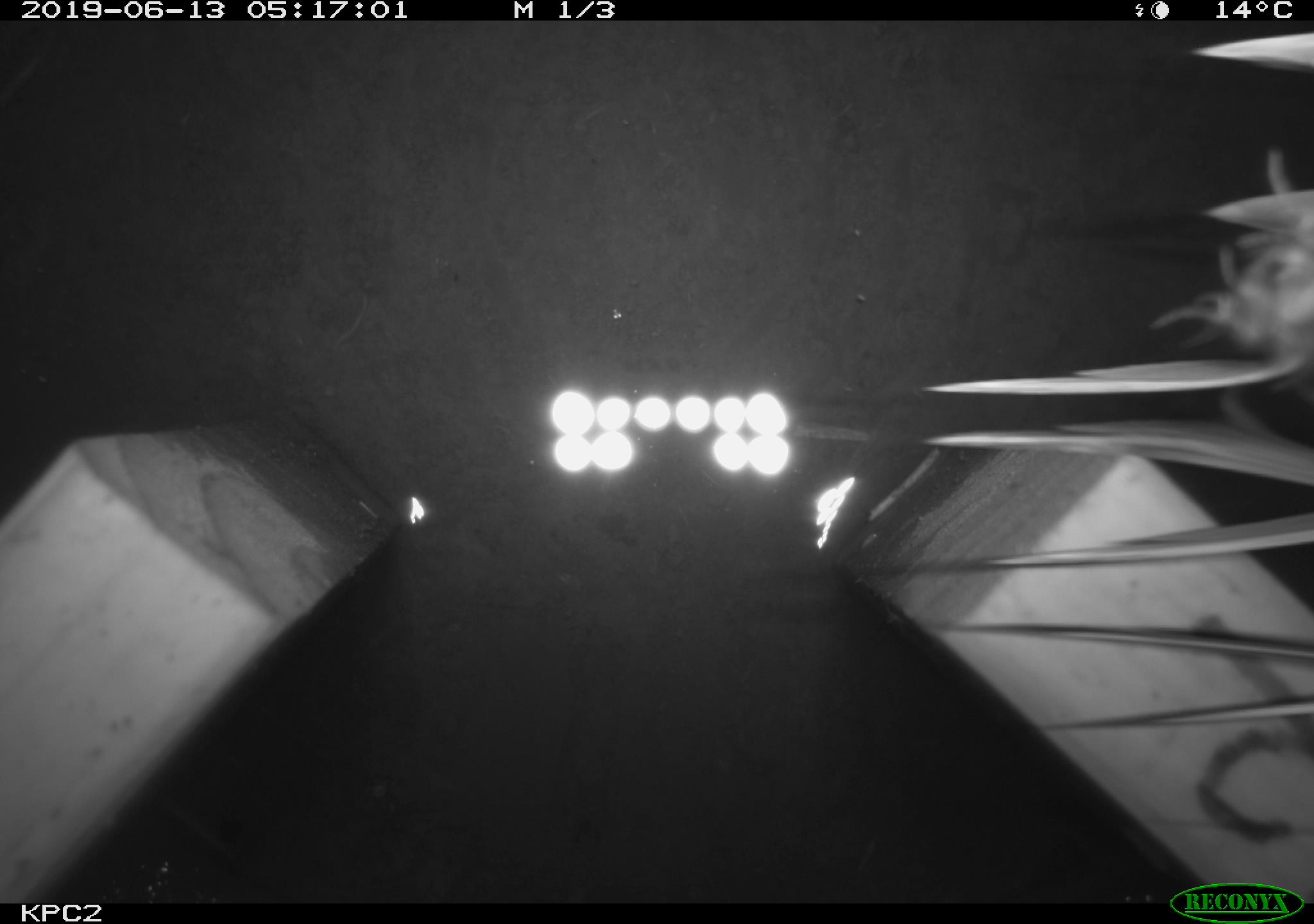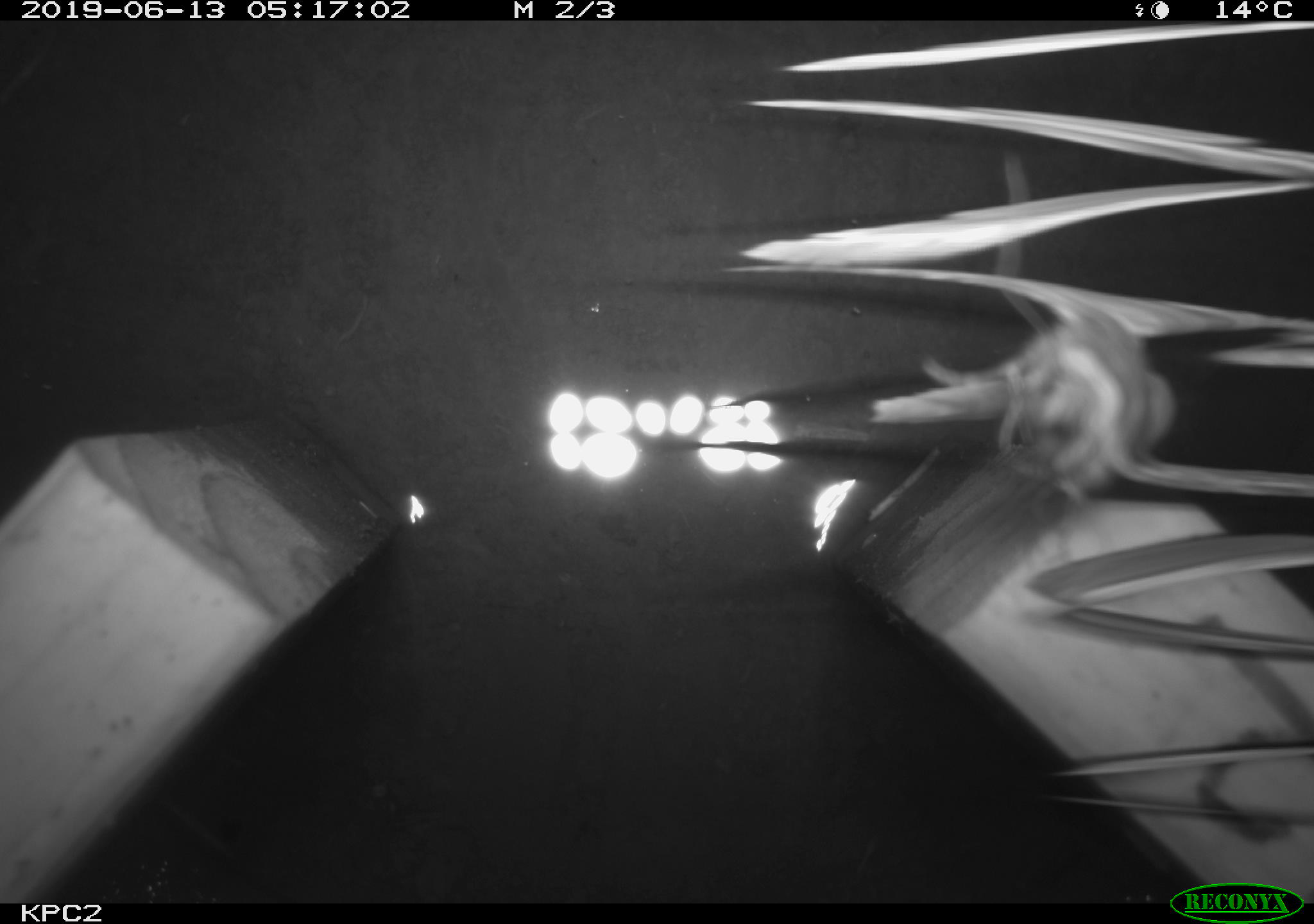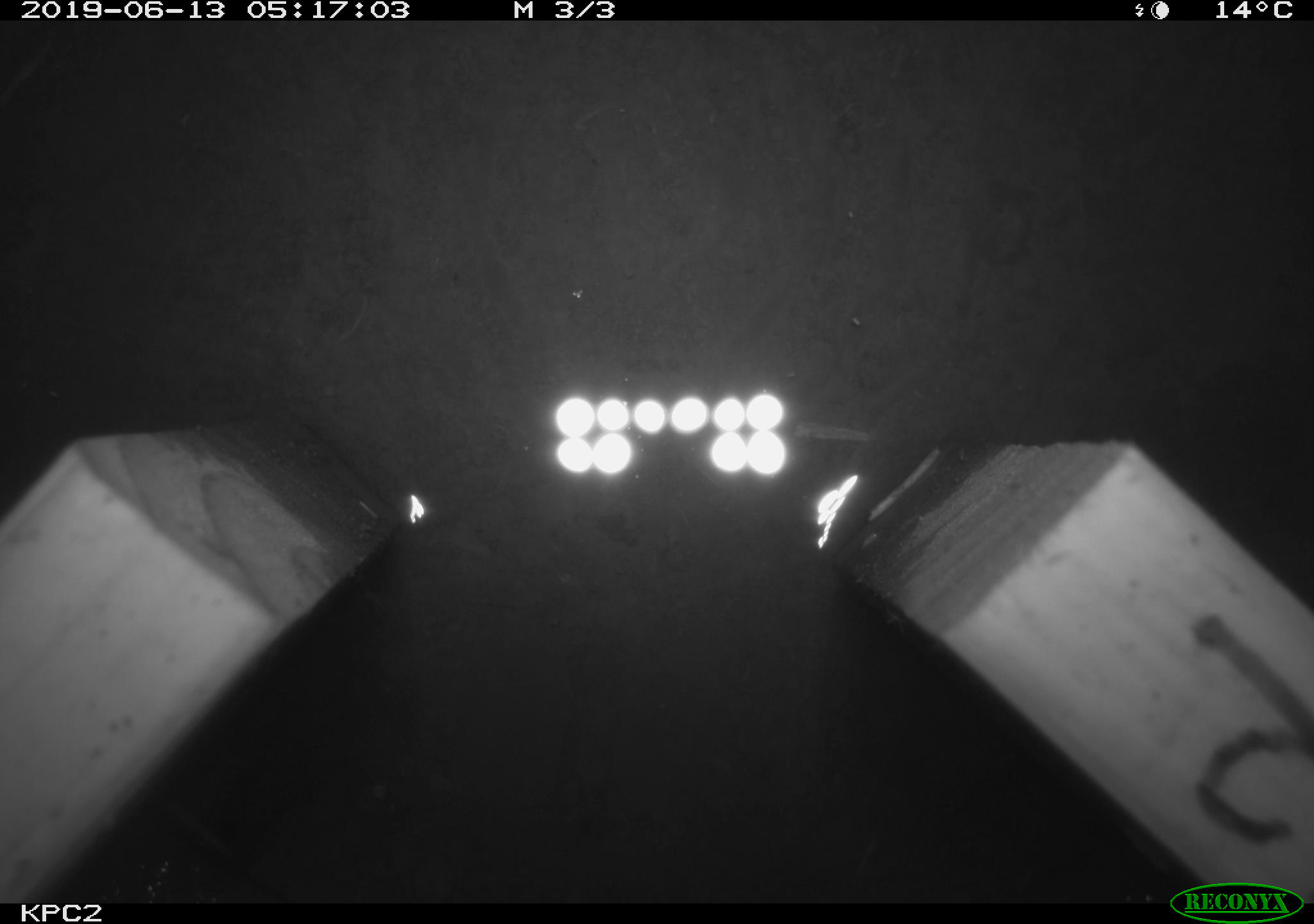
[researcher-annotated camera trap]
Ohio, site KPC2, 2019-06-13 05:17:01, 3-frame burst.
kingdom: Animalia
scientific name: Animalia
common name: animal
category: invertebrate